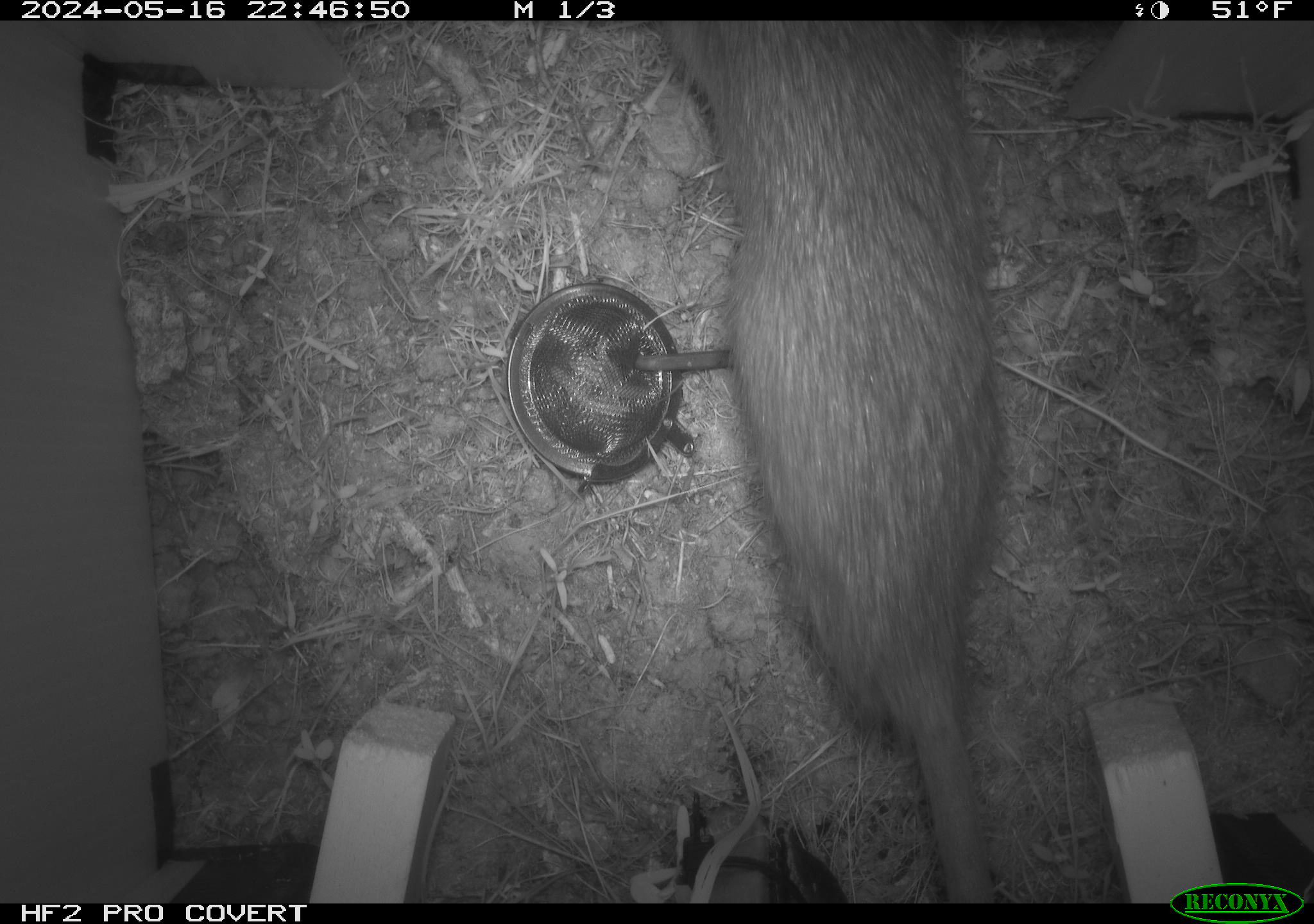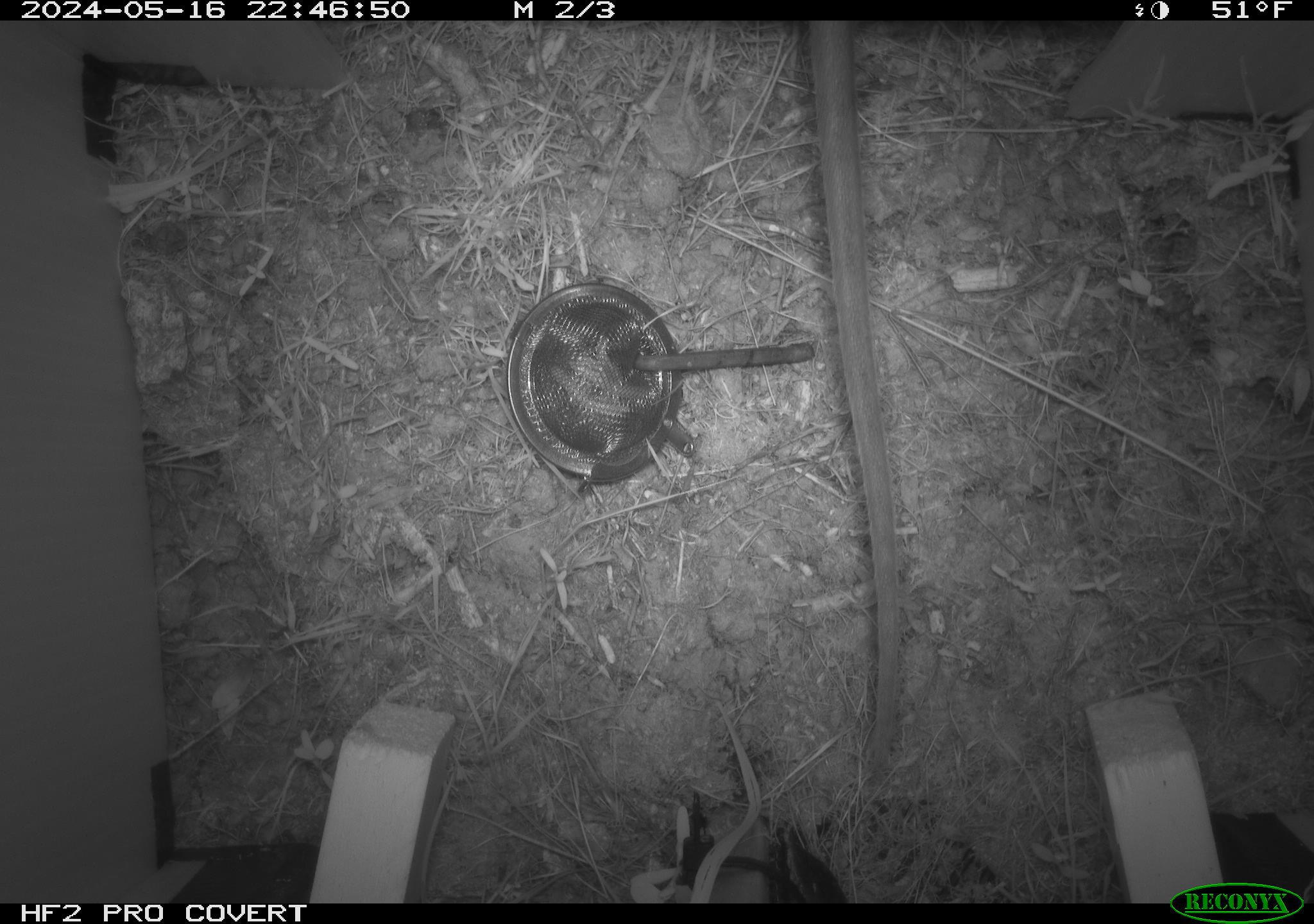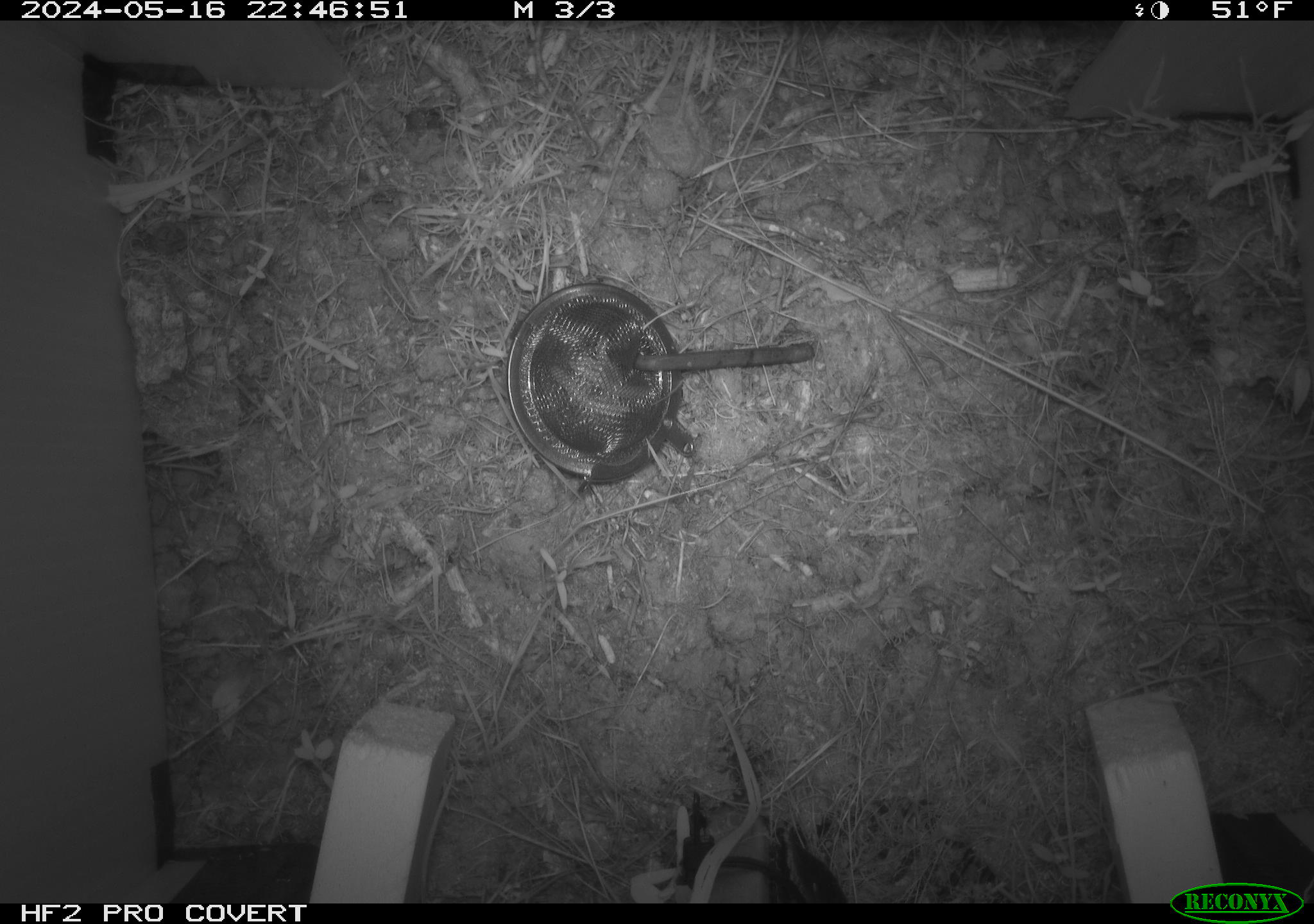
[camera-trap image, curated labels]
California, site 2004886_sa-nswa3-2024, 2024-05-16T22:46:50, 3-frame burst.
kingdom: Animalia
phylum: Chordata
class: Mammalia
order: Rodentia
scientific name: Rodentia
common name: rodent